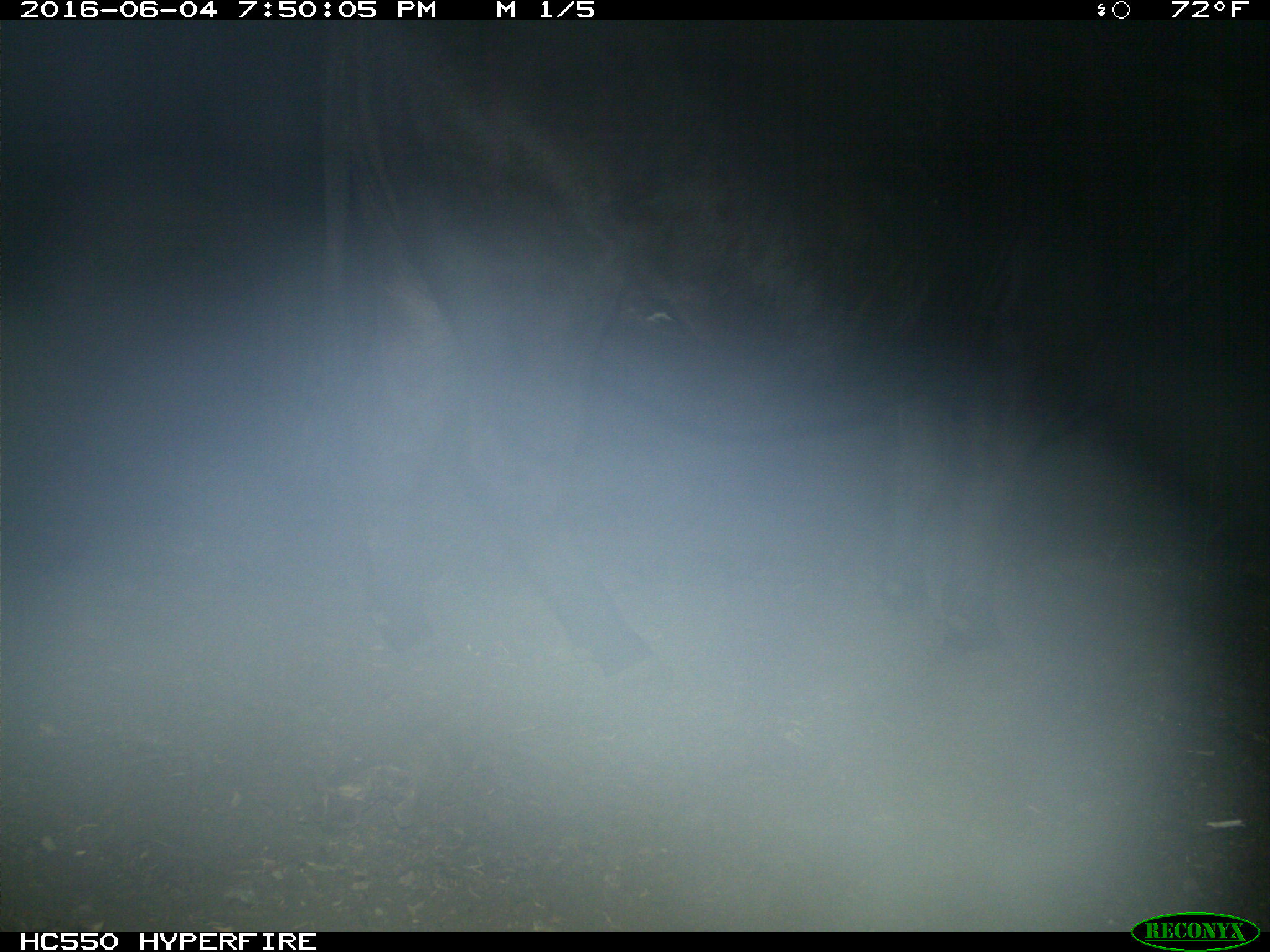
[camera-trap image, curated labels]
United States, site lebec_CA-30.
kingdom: Animalia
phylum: Chordata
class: Mammalia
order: Artiodactyla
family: Bovidae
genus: Bos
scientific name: Bos taurus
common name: domestic cow